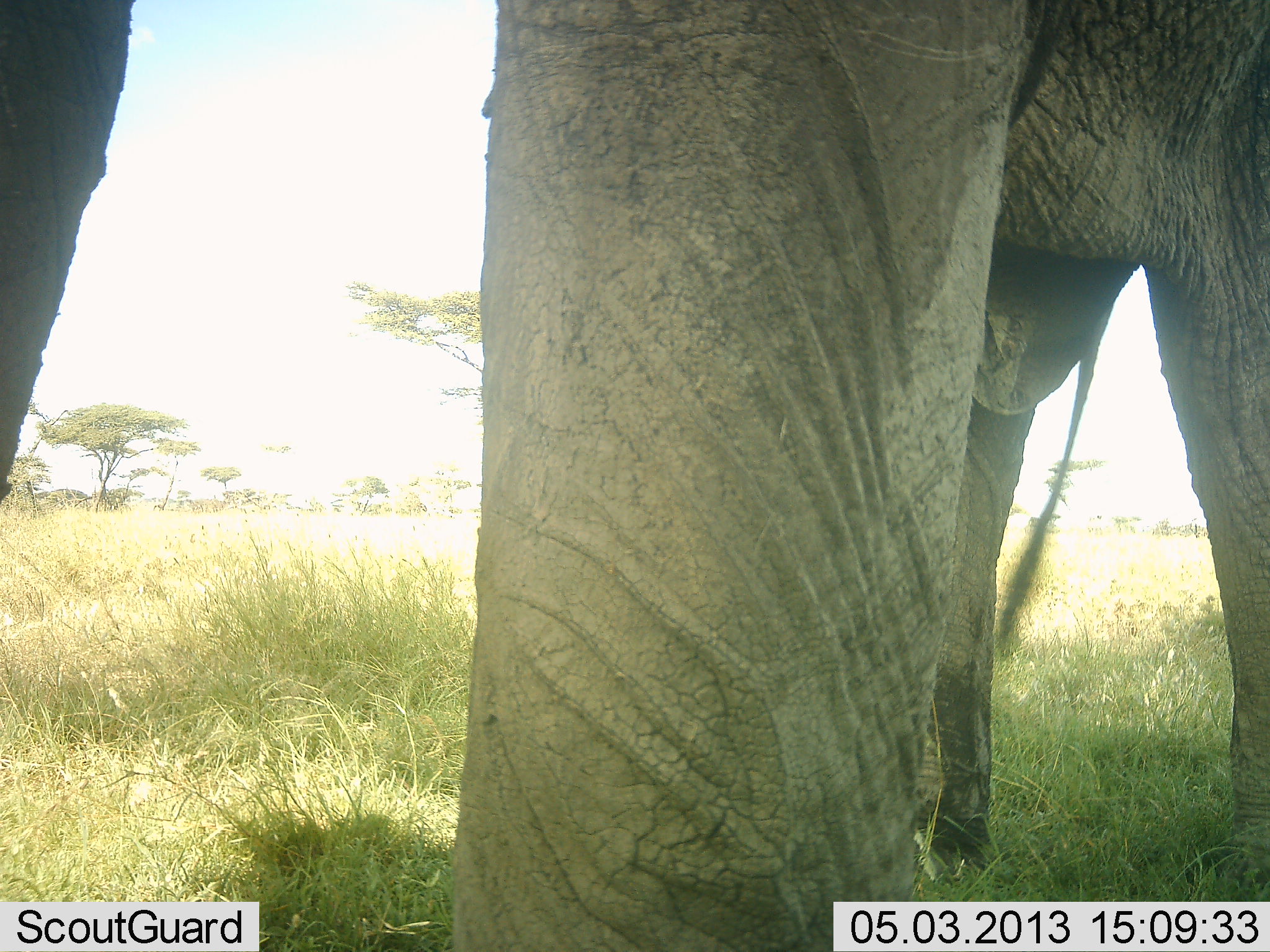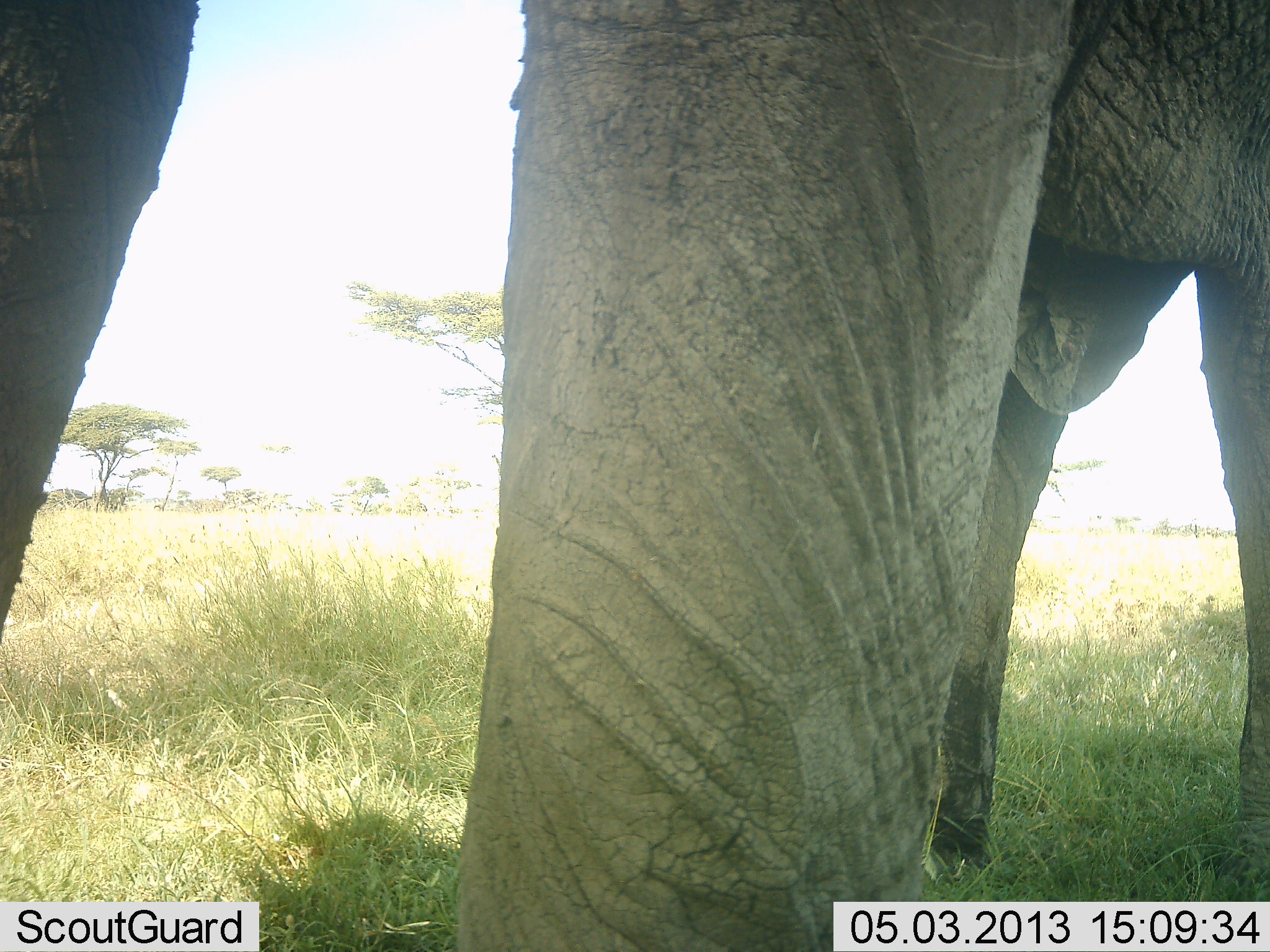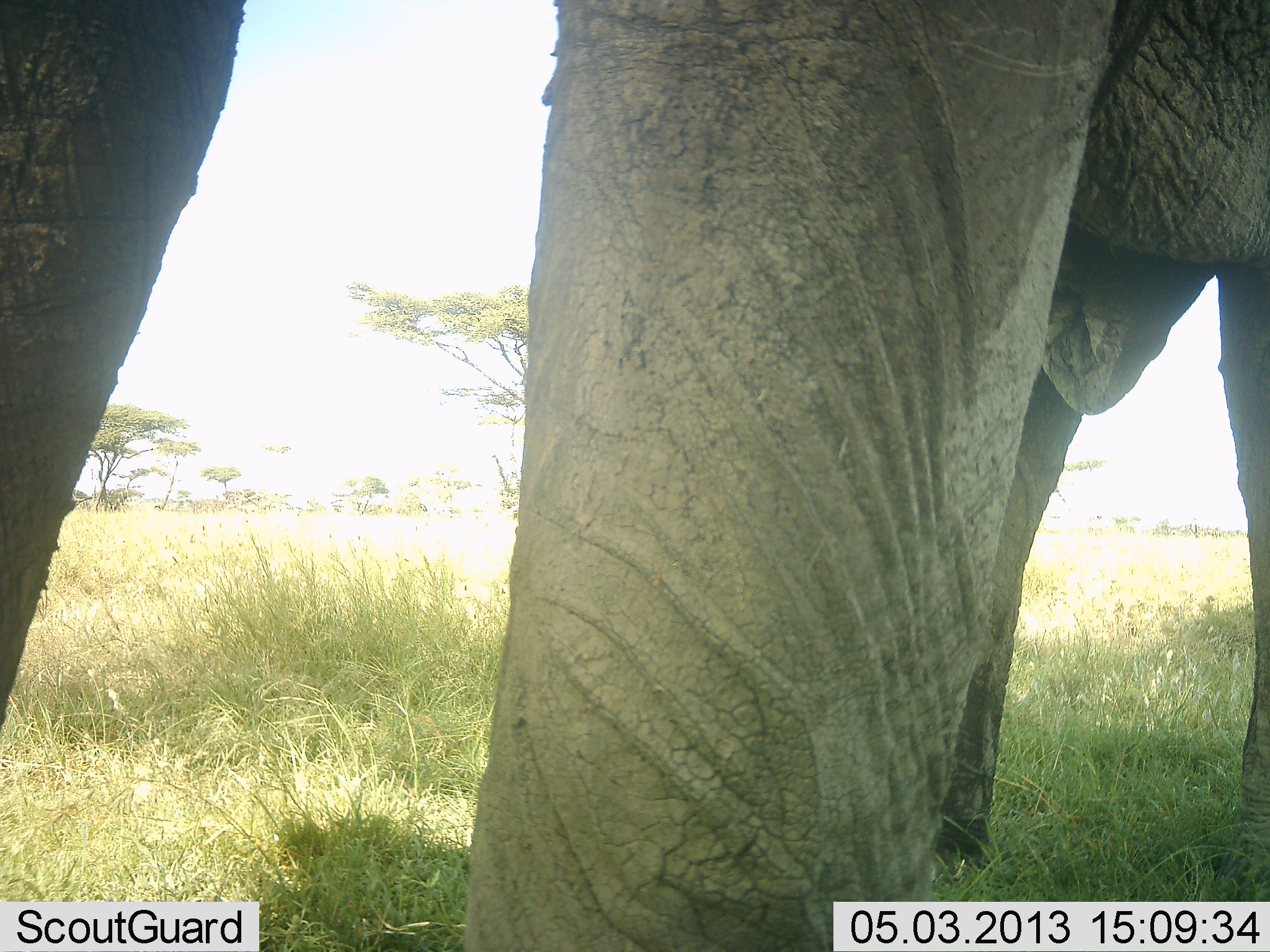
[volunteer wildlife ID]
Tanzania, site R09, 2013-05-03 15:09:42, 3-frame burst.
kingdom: Animalia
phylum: Chordata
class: Mammalia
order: Proboscidea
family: Elephantidae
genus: Loxodonta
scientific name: Loxodonta africana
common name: african bush elephant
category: elephant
Elephant (african bush elephant) (Loxodonta africana), count 1. Behavior (volunteer vote fractions): standing 88%, resting 0%, moving 8%, interacting 4%. Young present (vote fraction): 0%. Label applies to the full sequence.